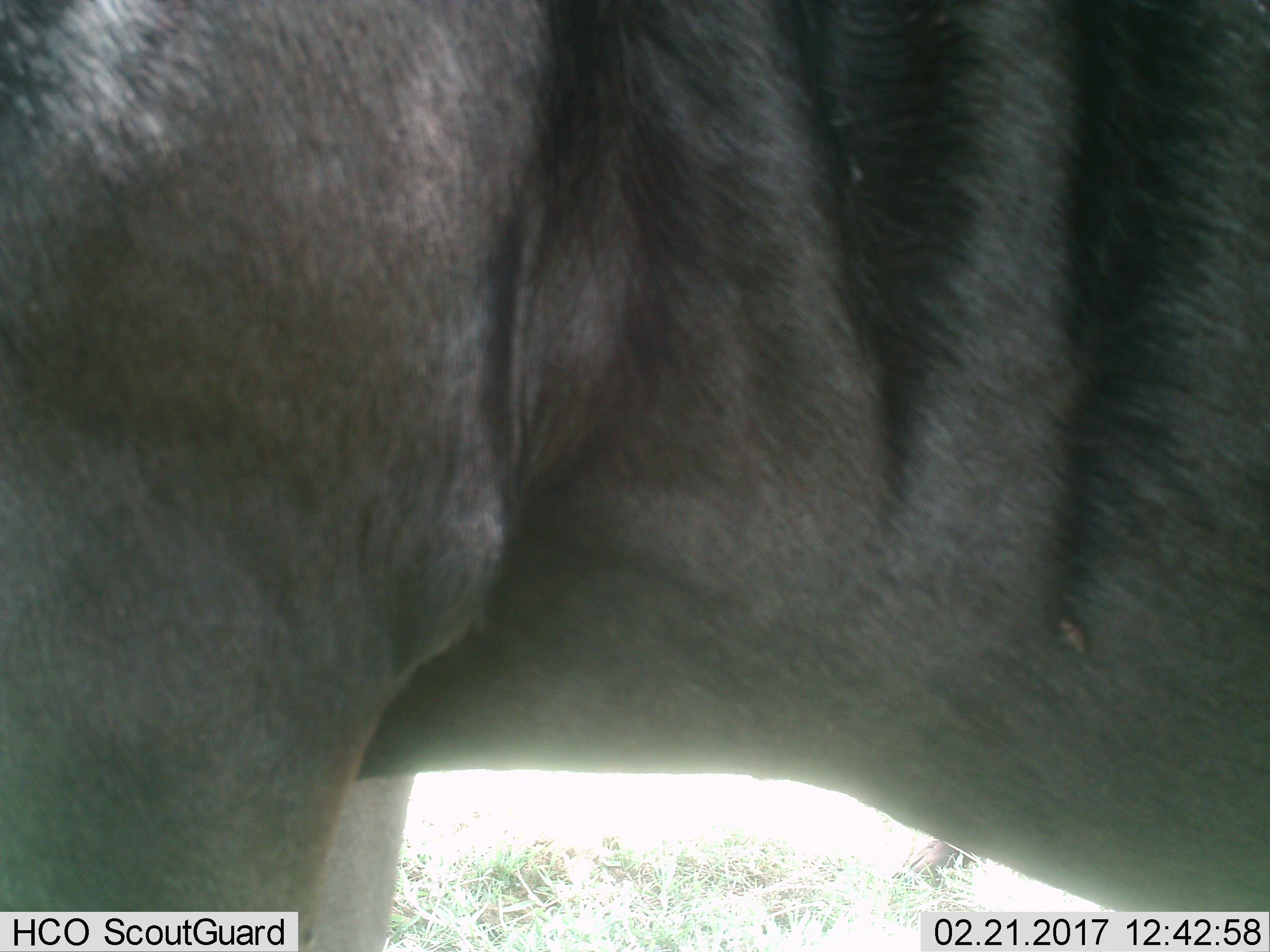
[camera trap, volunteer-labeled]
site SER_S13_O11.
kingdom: Animalia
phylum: Chordata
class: Mammalia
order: Artiodactyla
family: Bovidae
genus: Connochaetes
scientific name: Connochaetes taurinus taurinus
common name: blue wildebeest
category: wildebeestblue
Wildebeestblue (blue wildebeest) (Connochaetes taurinus taurinus), count 1. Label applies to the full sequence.